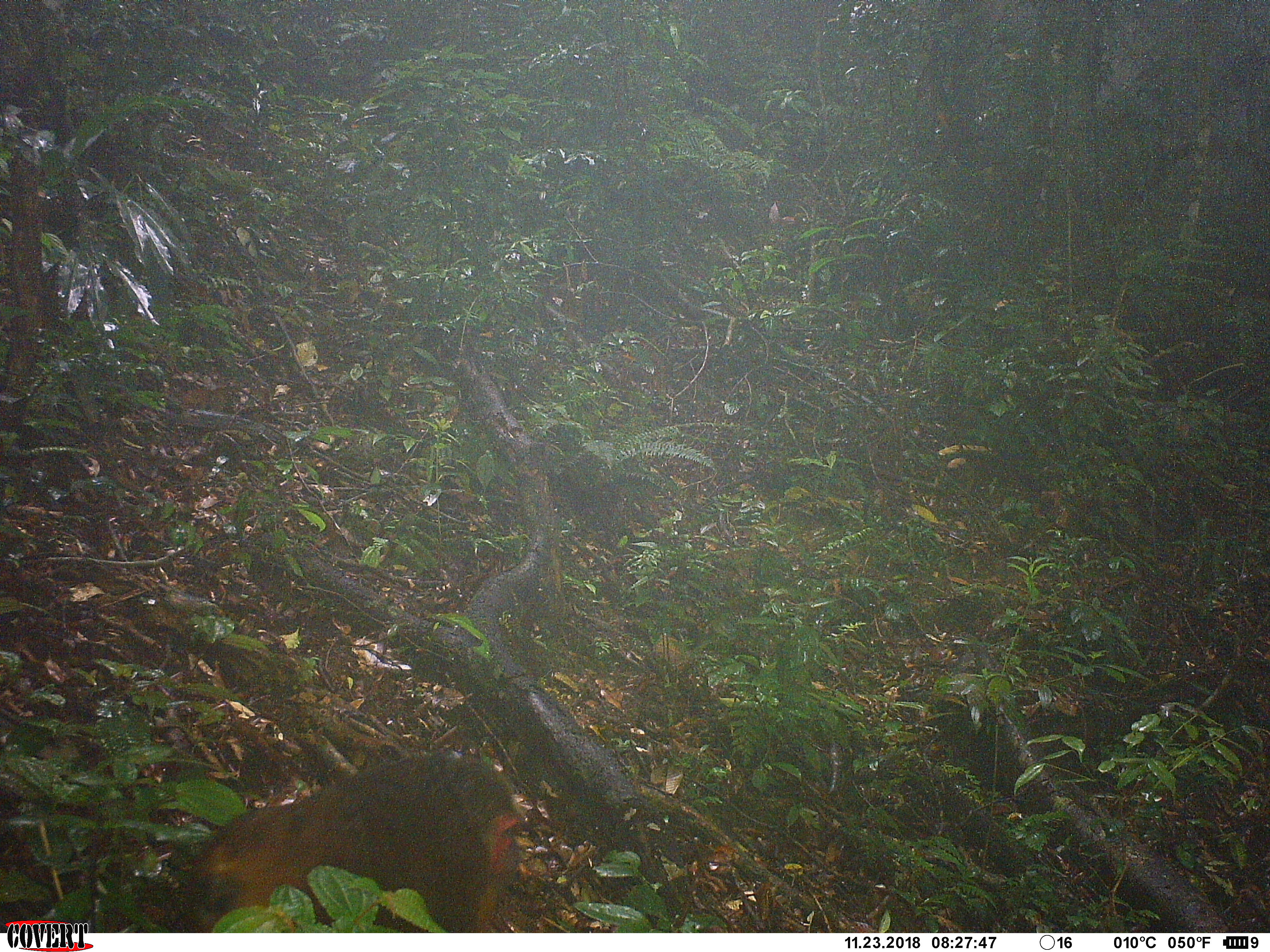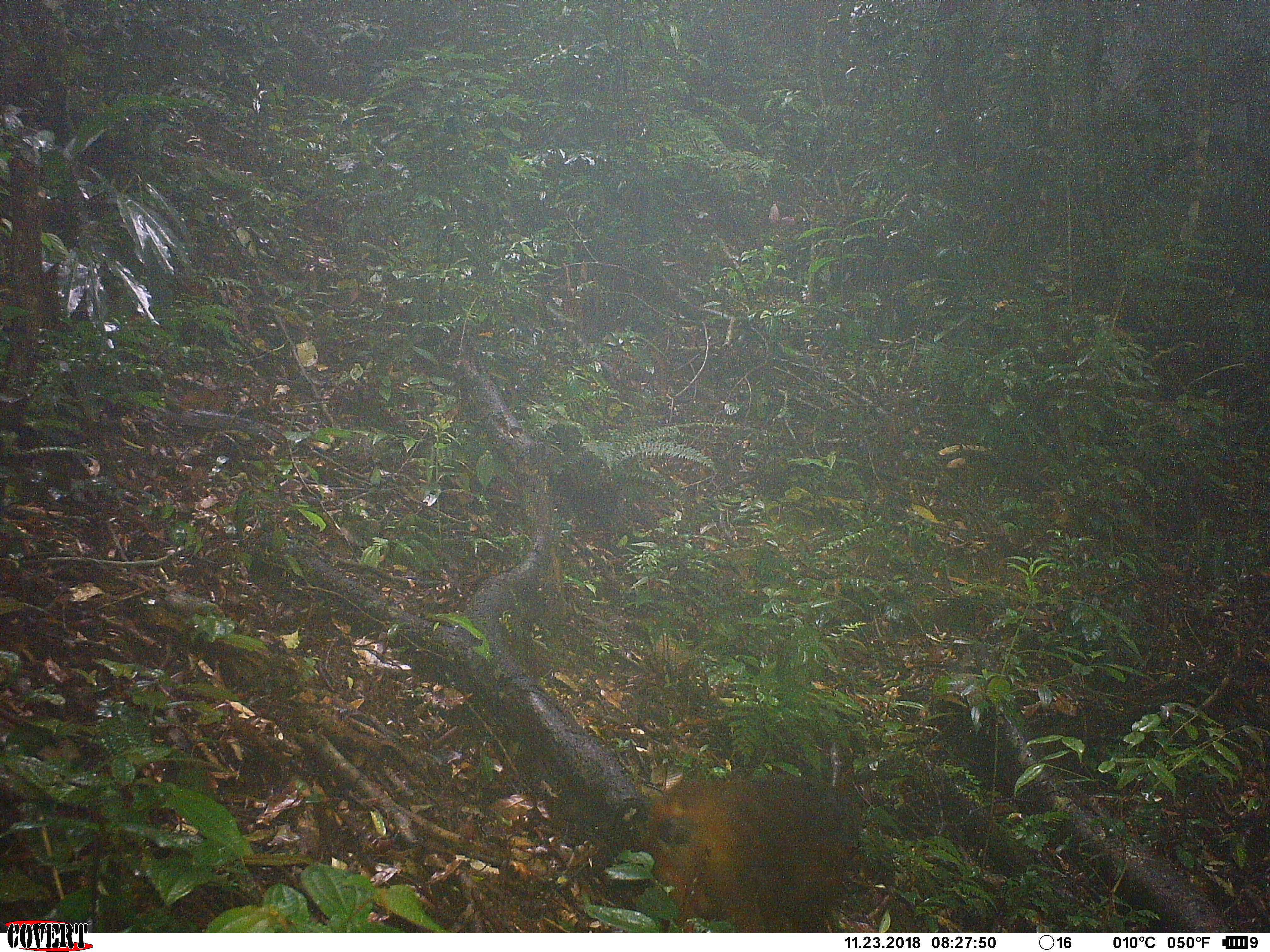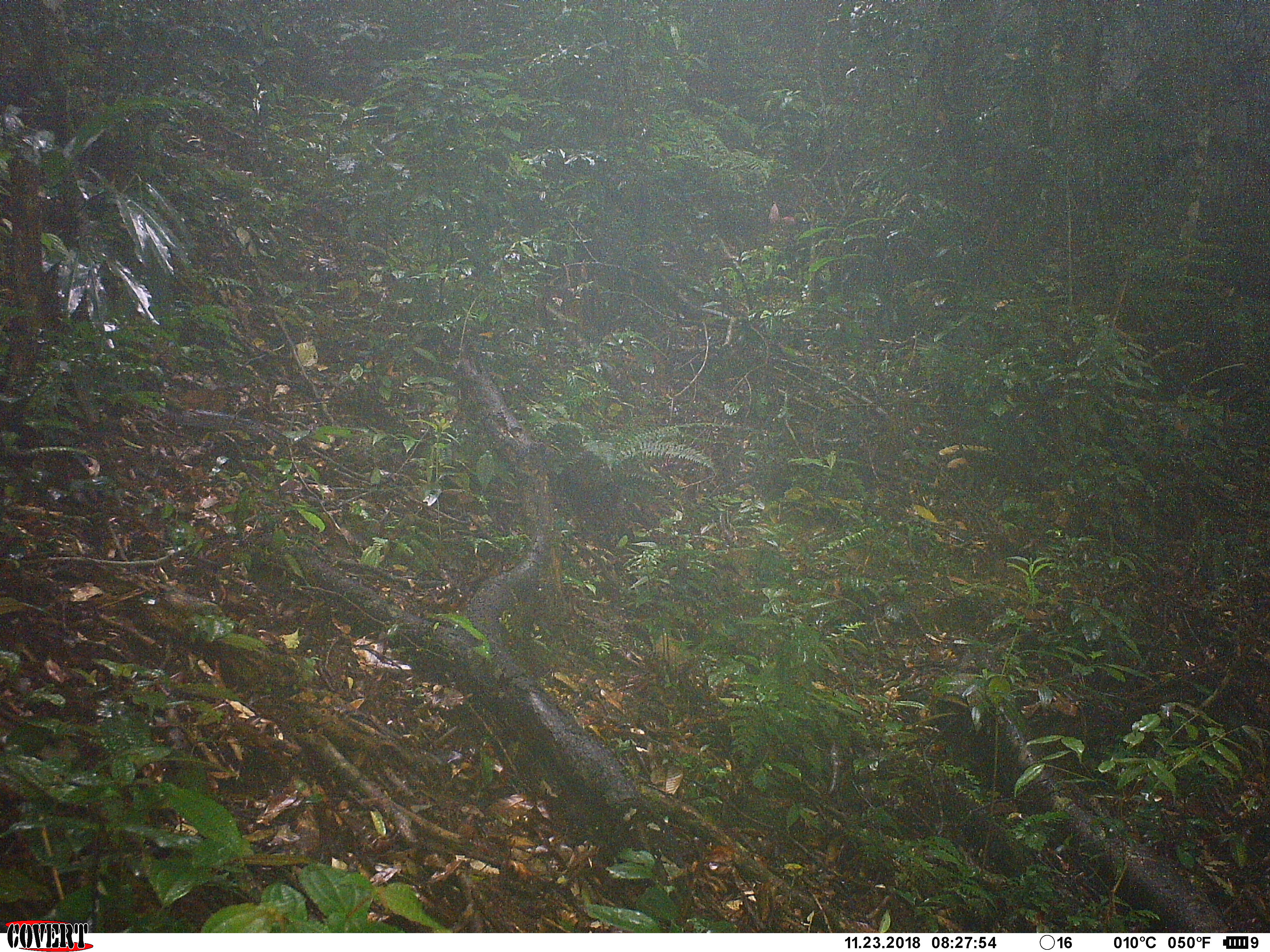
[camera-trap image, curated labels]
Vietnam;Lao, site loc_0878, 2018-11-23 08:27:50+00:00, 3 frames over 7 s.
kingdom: Animalia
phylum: Chordata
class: Mammalia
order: Primates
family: Cercopithecidae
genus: Macaca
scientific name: Macaca arctoides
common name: stump-tailed macaque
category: stump tailed macaque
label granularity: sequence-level